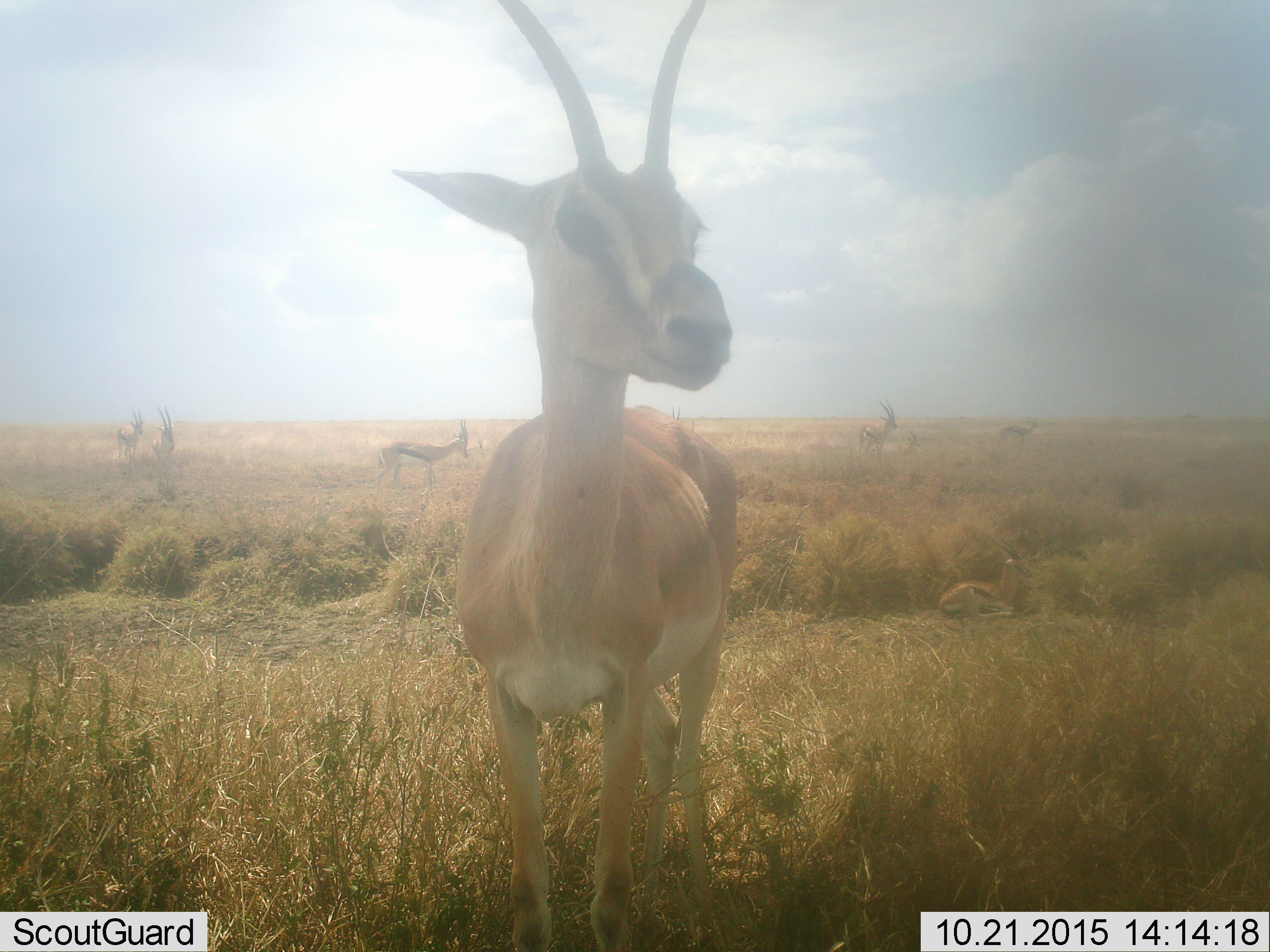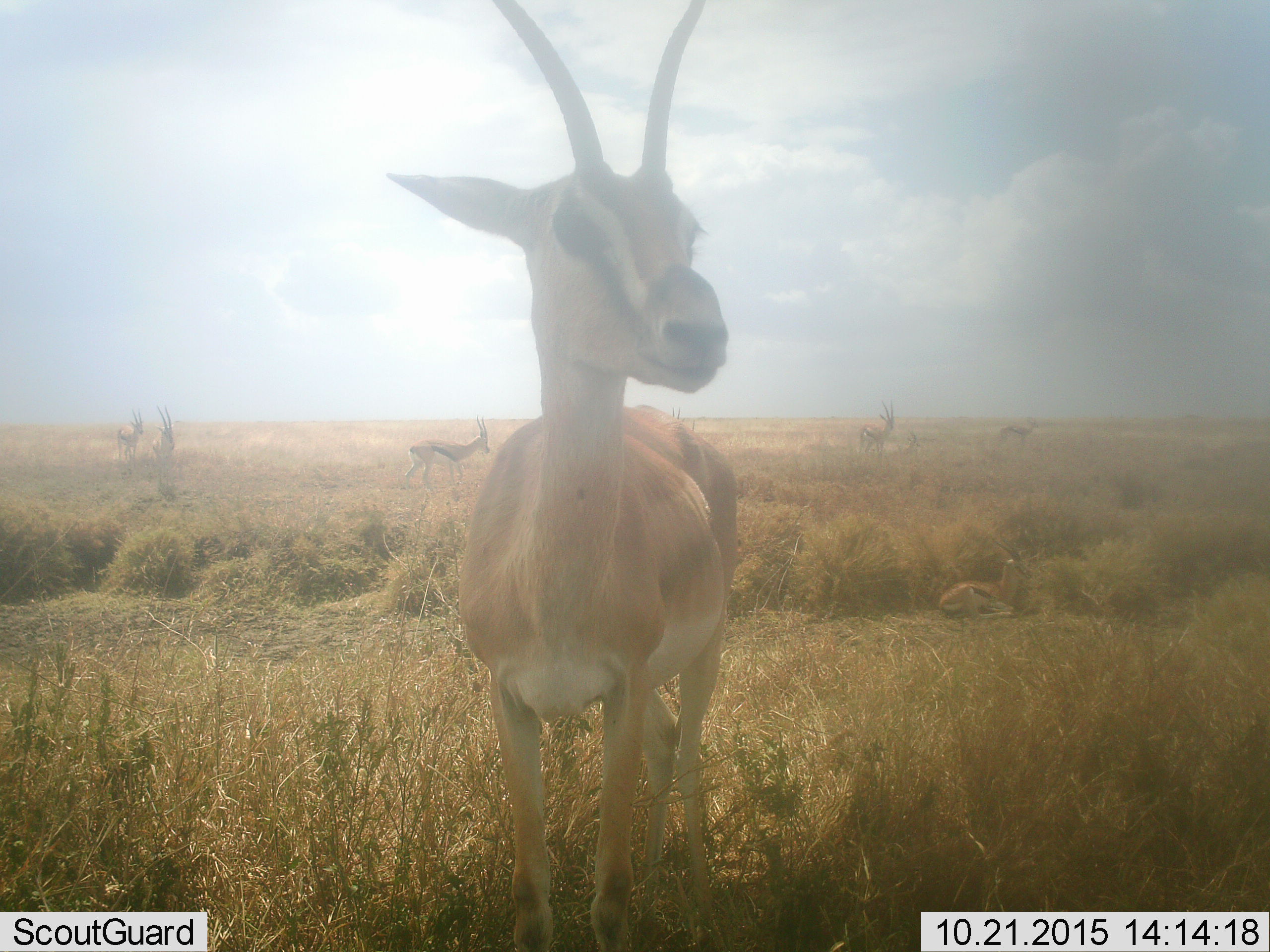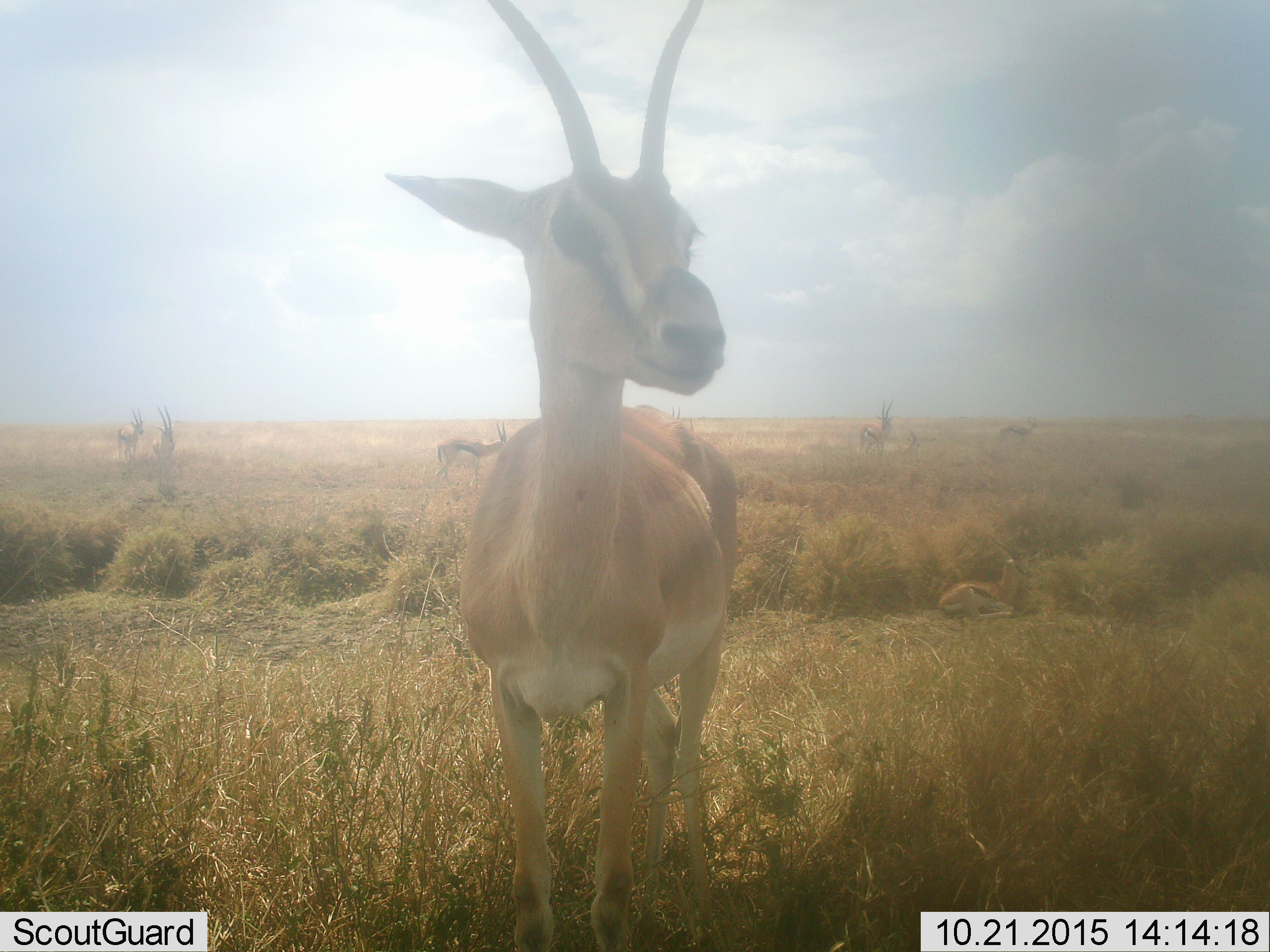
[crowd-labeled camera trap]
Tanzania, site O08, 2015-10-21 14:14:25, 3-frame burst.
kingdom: Animalia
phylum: Chordata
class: Mammalia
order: Artiodactyla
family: Bovidae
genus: Eudorcas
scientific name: Eudorcas thomsonii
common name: thomson's gazelle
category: gazellethomsons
Gazellethomsons (thomson's gazelle) (Eudorcas thomsonii), count 8. Behavior (volunteer vote fractions): standing 83%, resting 83%, moving 67%, interacting 0%. Young present (vote fraction): 0%. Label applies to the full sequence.